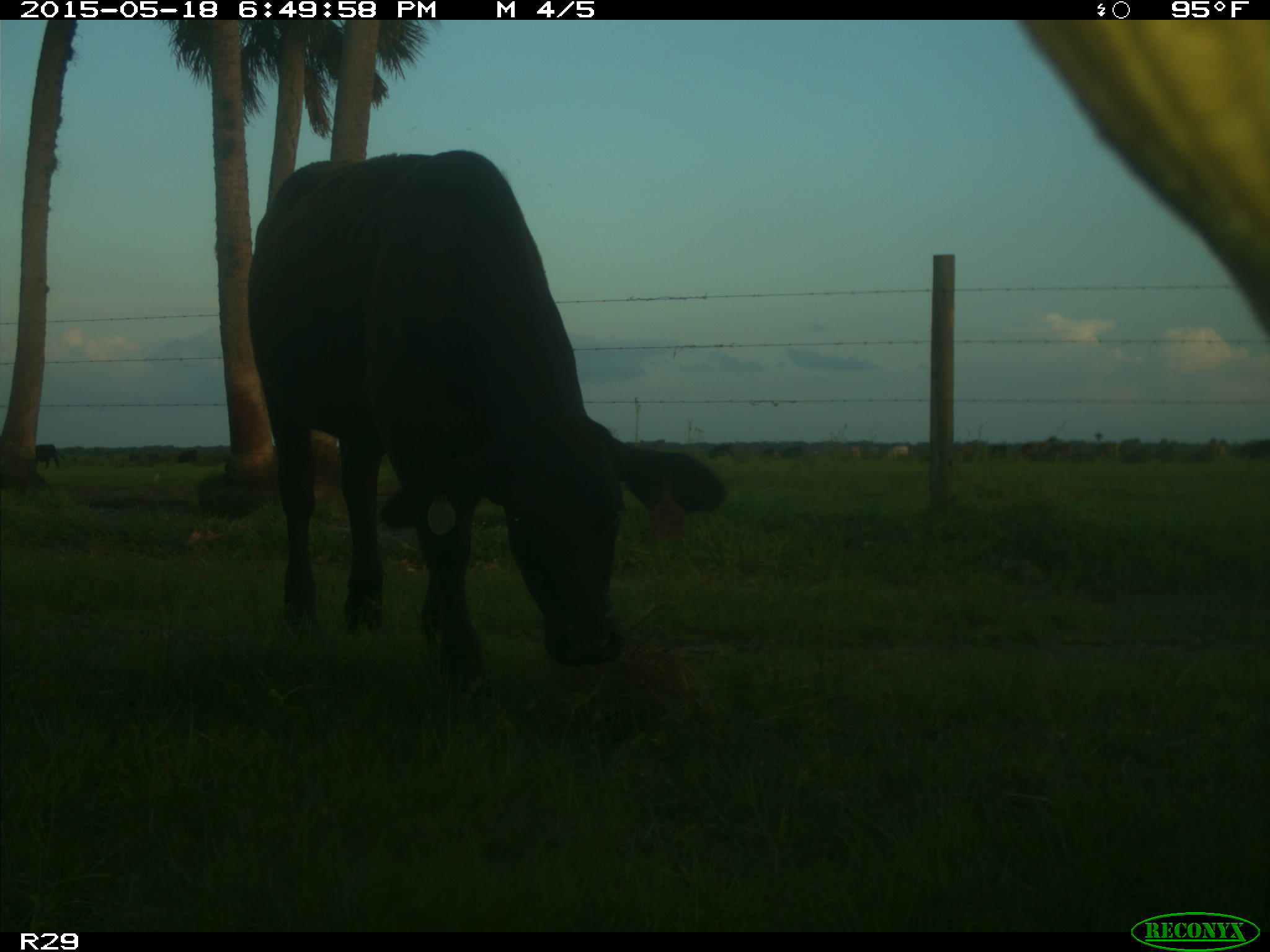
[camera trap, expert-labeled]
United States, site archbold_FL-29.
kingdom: Animalia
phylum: Chordata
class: Mammalia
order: Artiodactyla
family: Bovidae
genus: Bos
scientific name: Bos taurus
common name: domestic cow